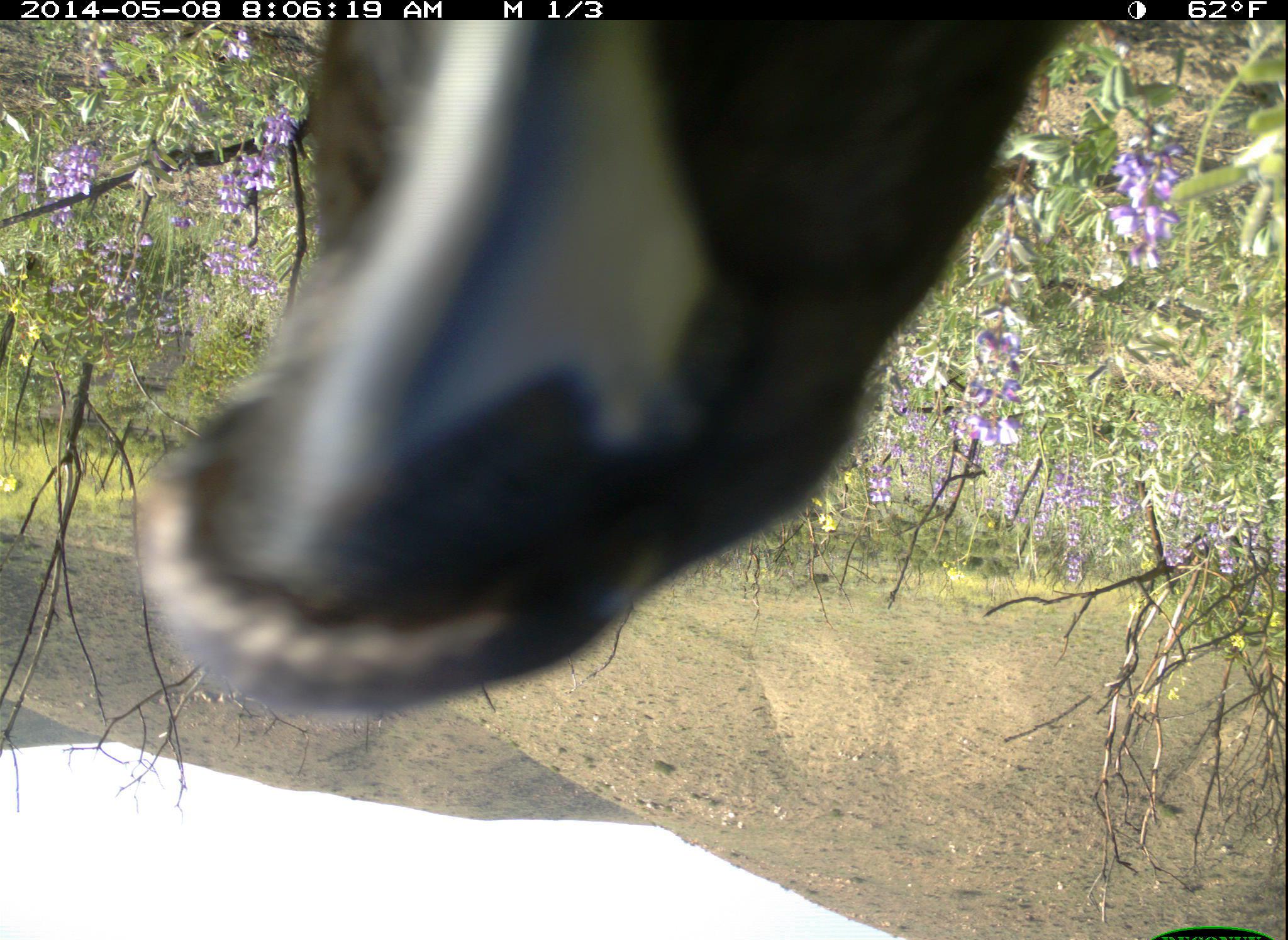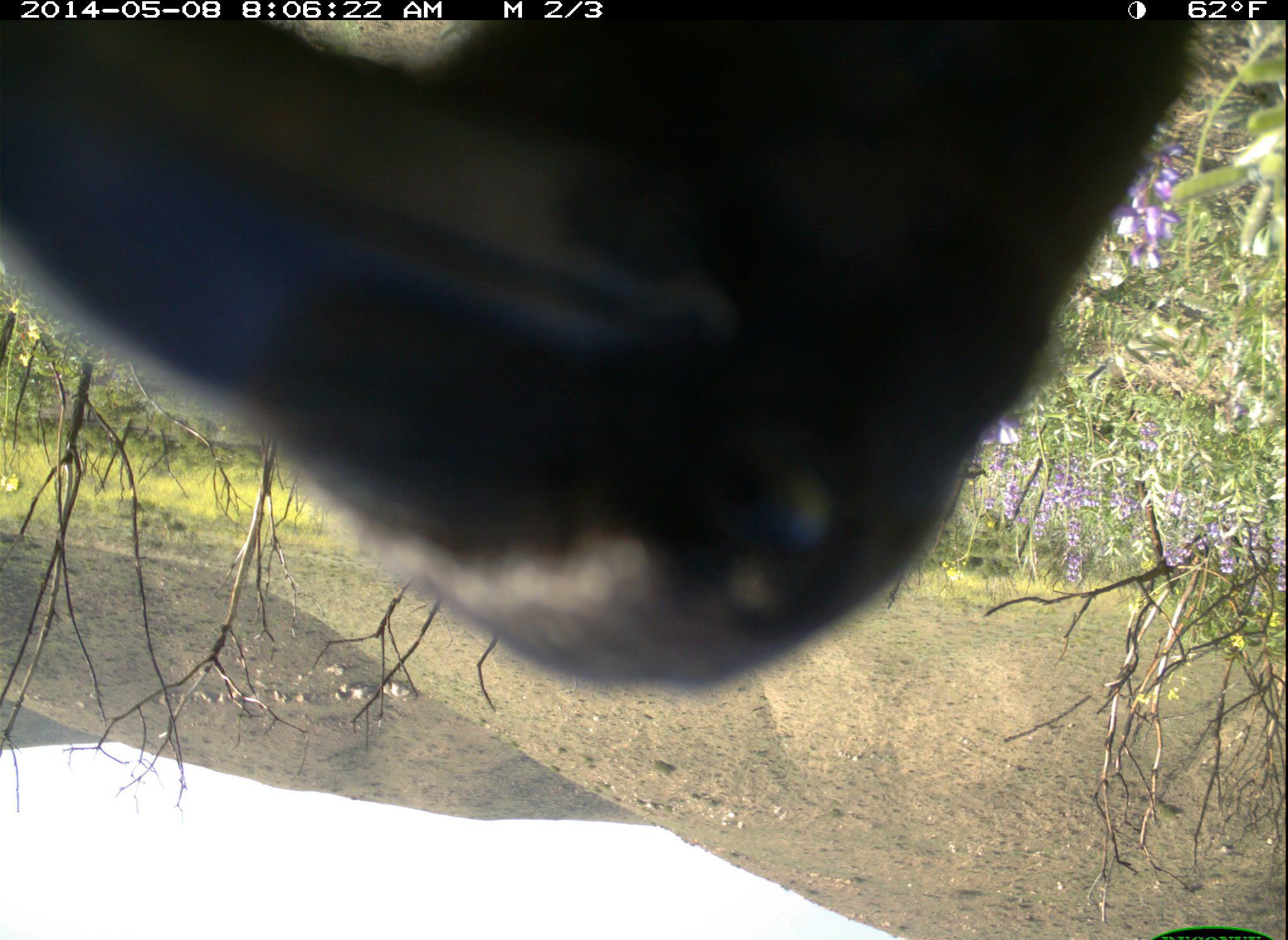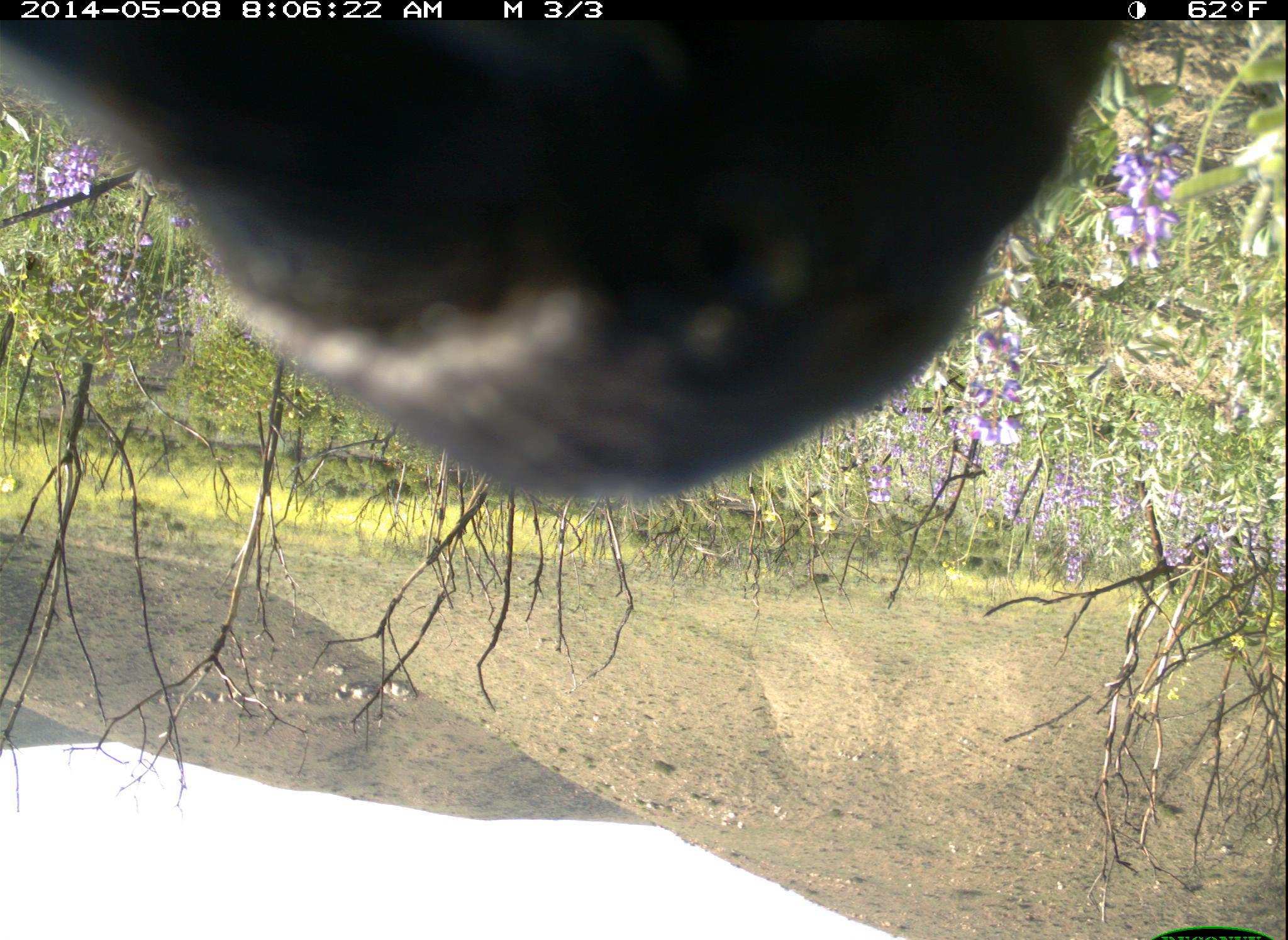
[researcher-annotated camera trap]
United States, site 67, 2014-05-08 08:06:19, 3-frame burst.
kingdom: Animalia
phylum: Chordata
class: Aves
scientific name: Aves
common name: bird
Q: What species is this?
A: Bird (Aves).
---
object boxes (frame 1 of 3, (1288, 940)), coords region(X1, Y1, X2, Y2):
bird: region(130, 19, 1099, 718)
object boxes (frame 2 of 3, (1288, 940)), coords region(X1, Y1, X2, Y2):
bird: region(0, 19, 1200, 694)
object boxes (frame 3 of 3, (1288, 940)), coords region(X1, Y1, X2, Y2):
bird: region(2, 19, 1113, 505)